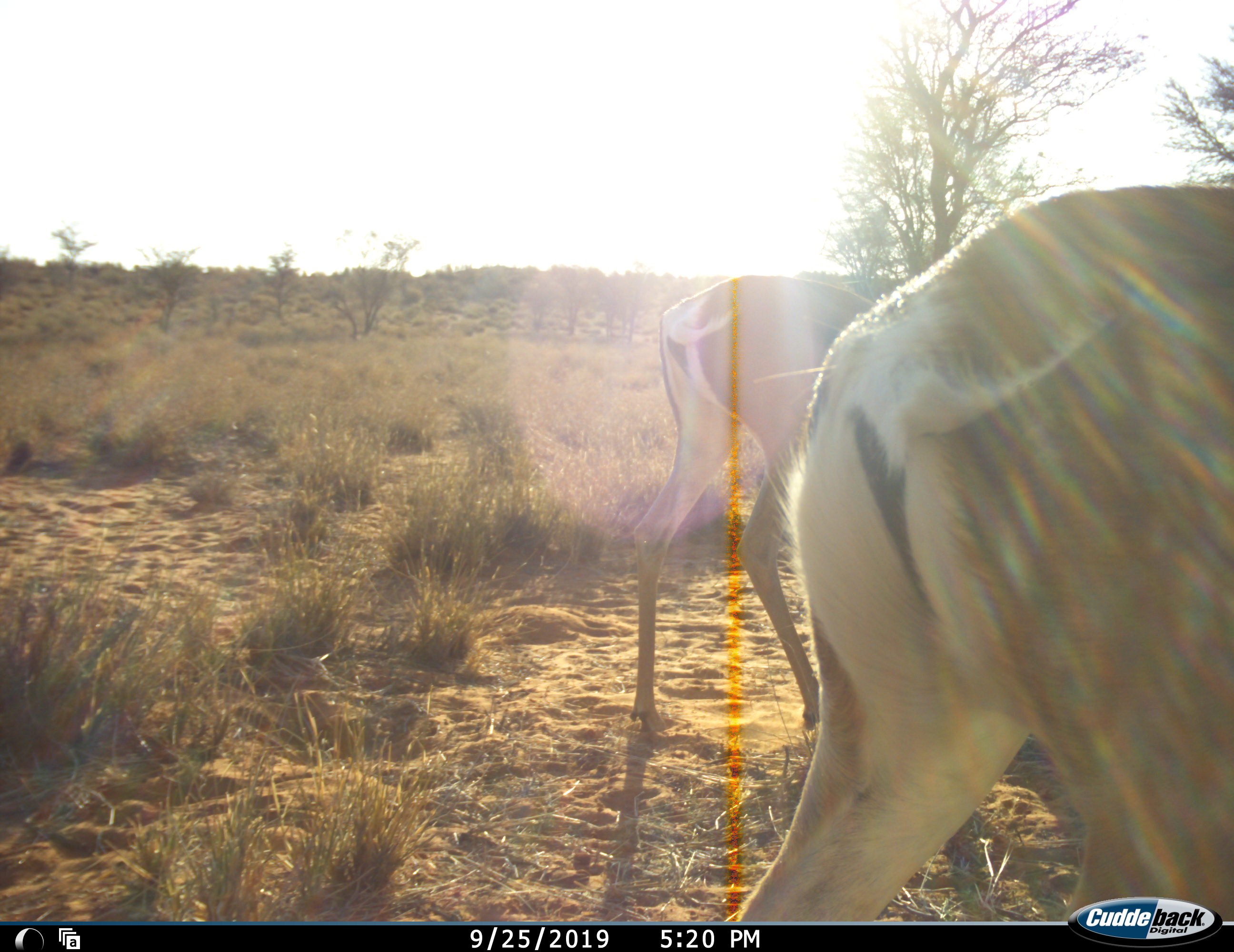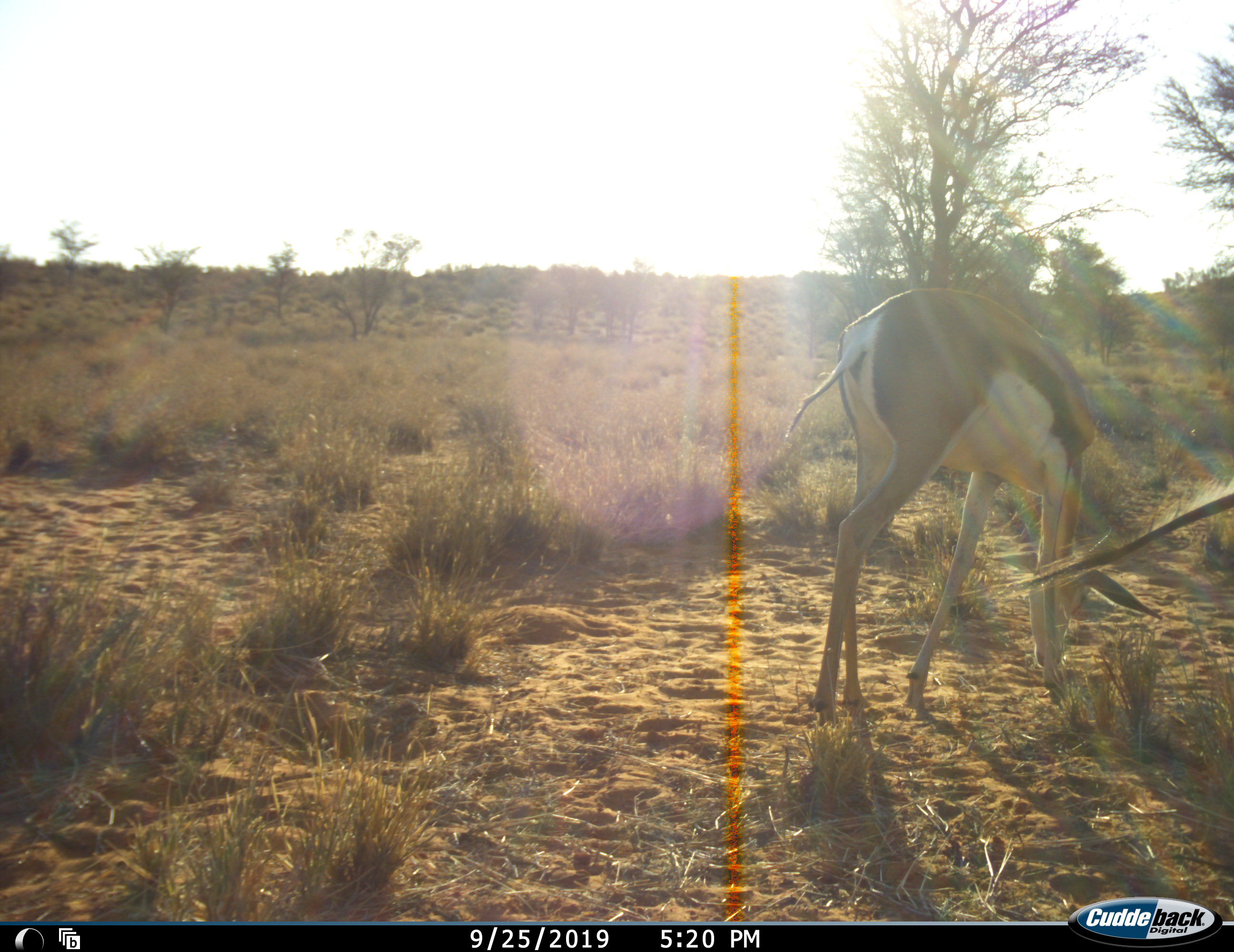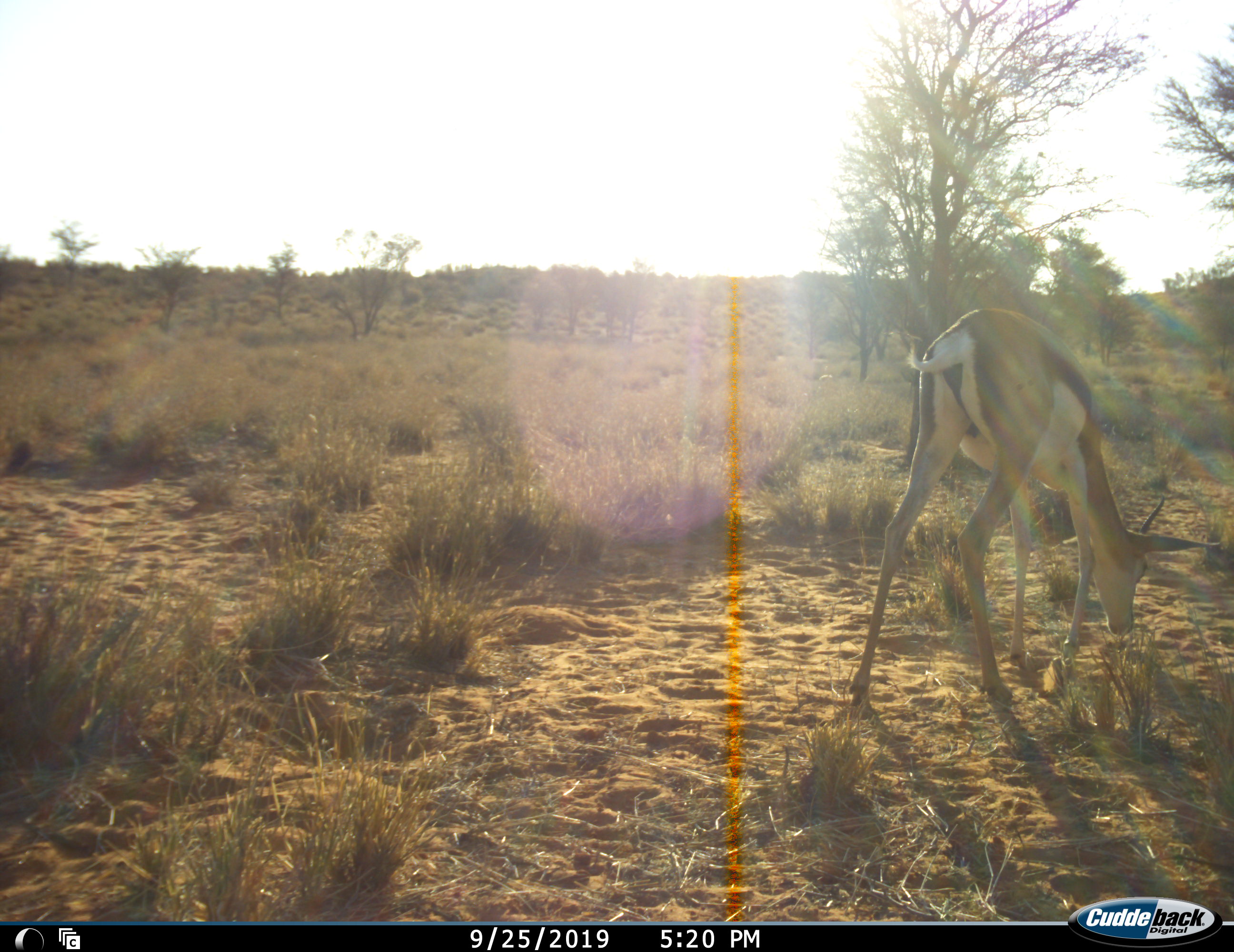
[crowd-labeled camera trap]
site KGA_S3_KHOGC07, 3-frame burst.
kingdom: Animalia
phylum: Chordata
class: Mammalia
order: Artiodactyla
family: Bovidae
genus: Antidorcas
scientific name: Antidorcas marsupialis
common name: springbok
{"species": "springbok (Antidorcas marsupialis)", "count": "2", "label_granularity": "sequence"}